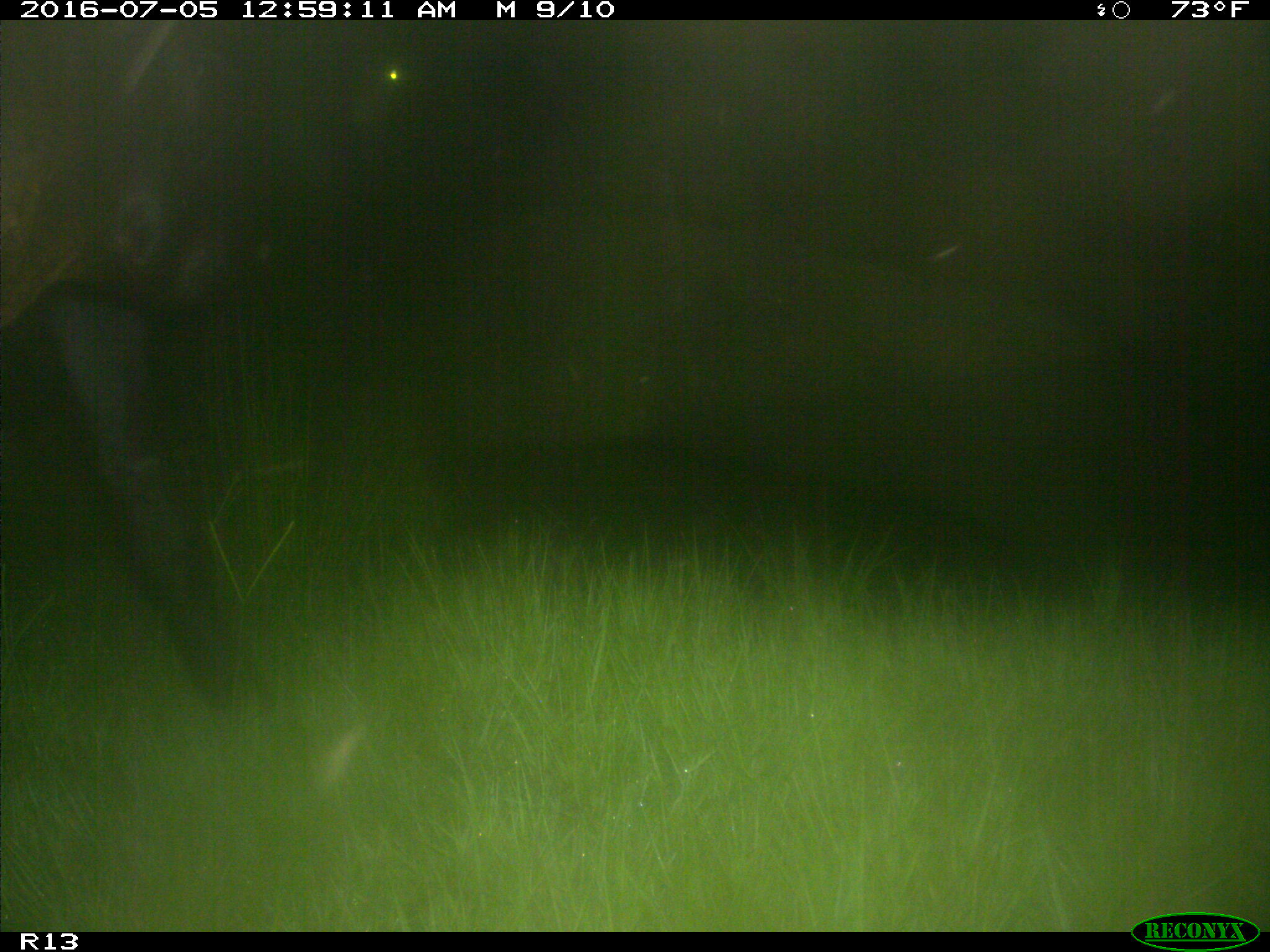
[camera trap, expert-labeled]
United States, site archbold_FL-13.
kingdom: Animalia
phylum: Chordata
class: Mammalia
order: Artiodactyla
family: Bovidae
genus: Bos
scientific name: Bos taurus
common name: domestic cow